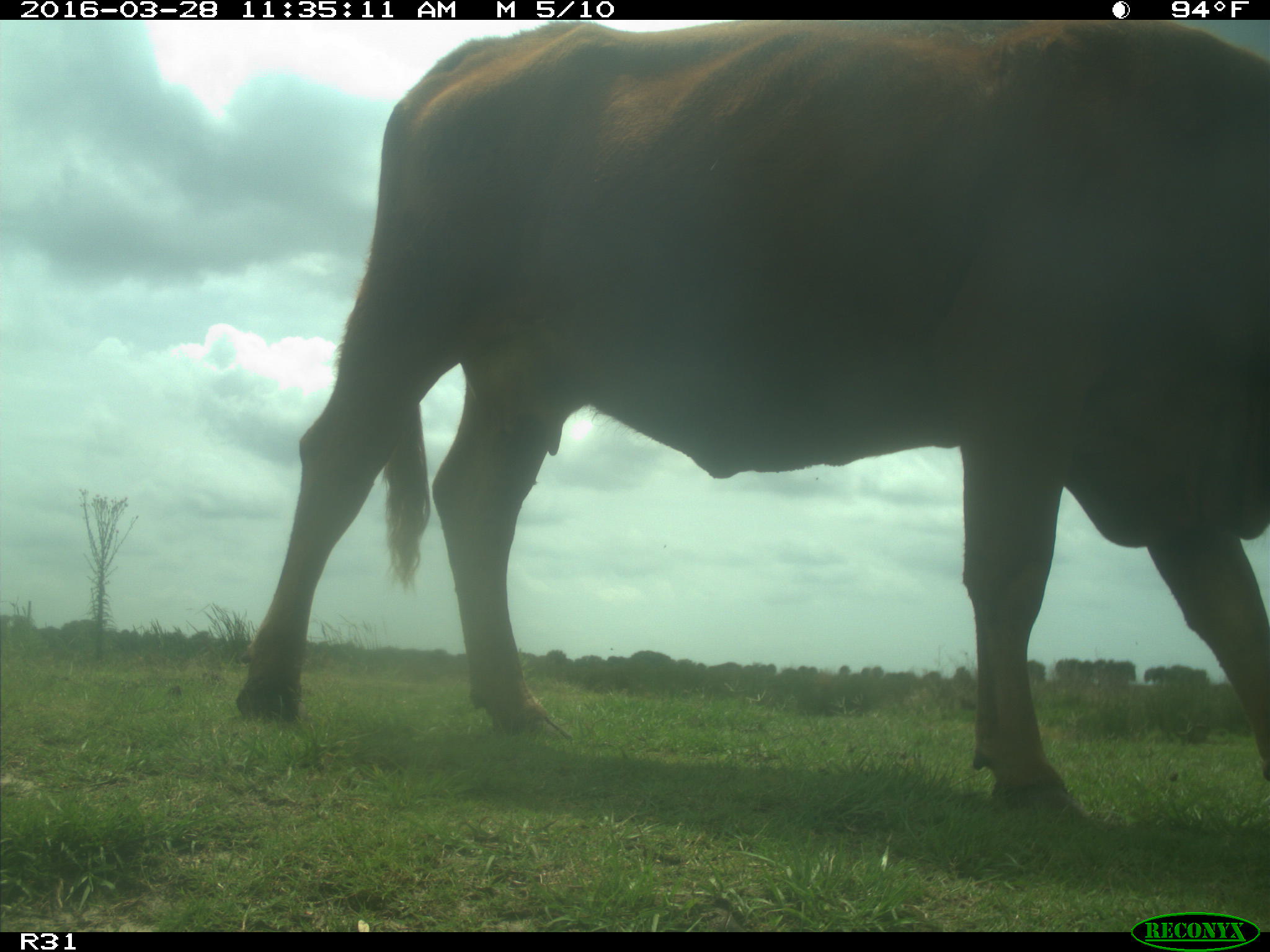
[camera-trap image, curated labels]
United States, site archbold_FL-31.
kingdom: Animalia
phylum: Chordata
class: Mammalia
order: Artiodactyla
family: Bovidae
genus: Bos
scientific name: Bos taurus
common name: domestic cow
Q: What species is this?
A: Bos taurus (domestic cow).